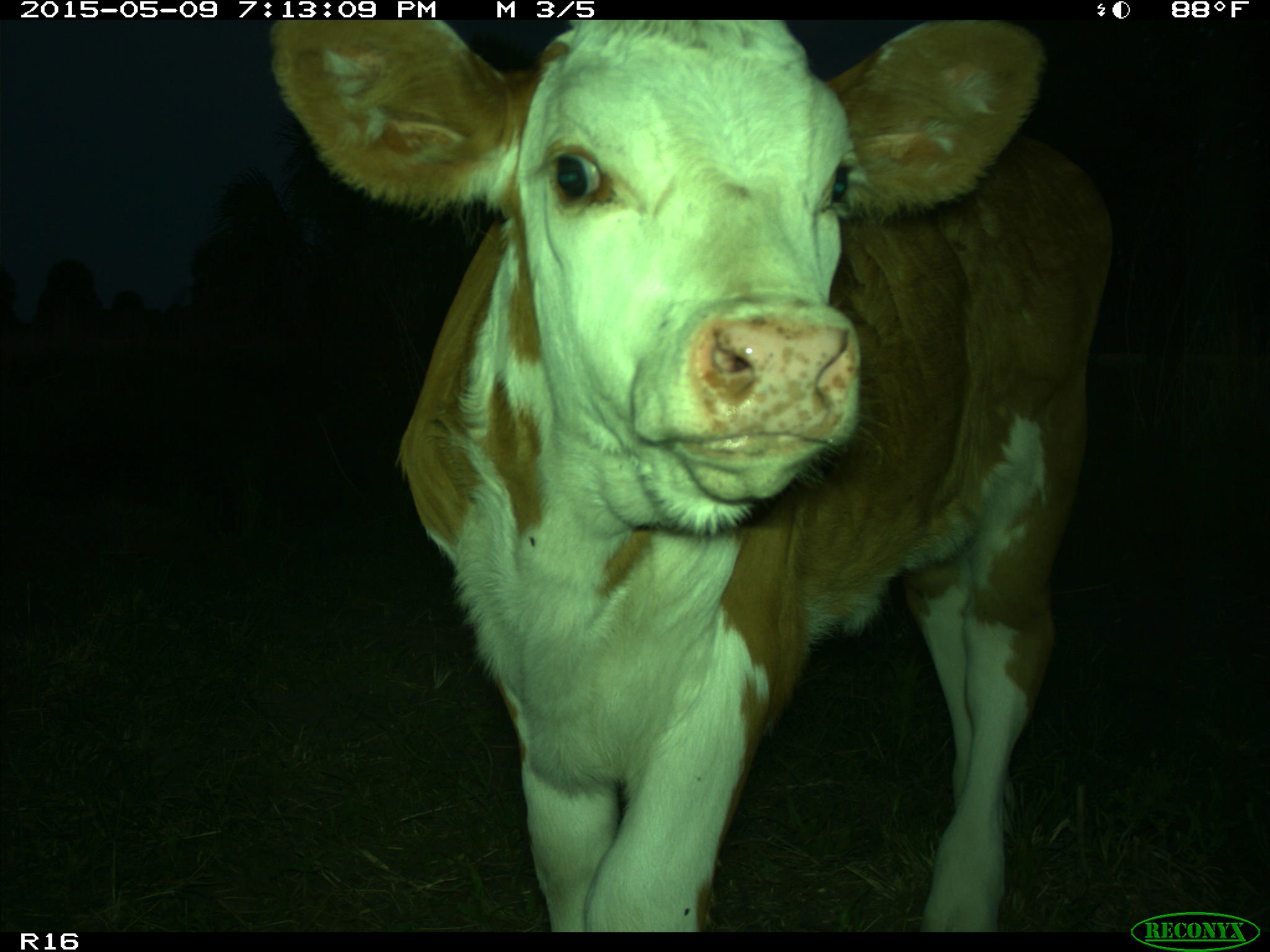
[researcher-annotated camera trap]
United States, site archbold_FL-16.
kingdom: Animalia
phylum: Chordata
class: Mammalia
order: Artiodactyla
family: Bovidae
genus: Bos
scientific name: Bos taurus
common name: domestic cow